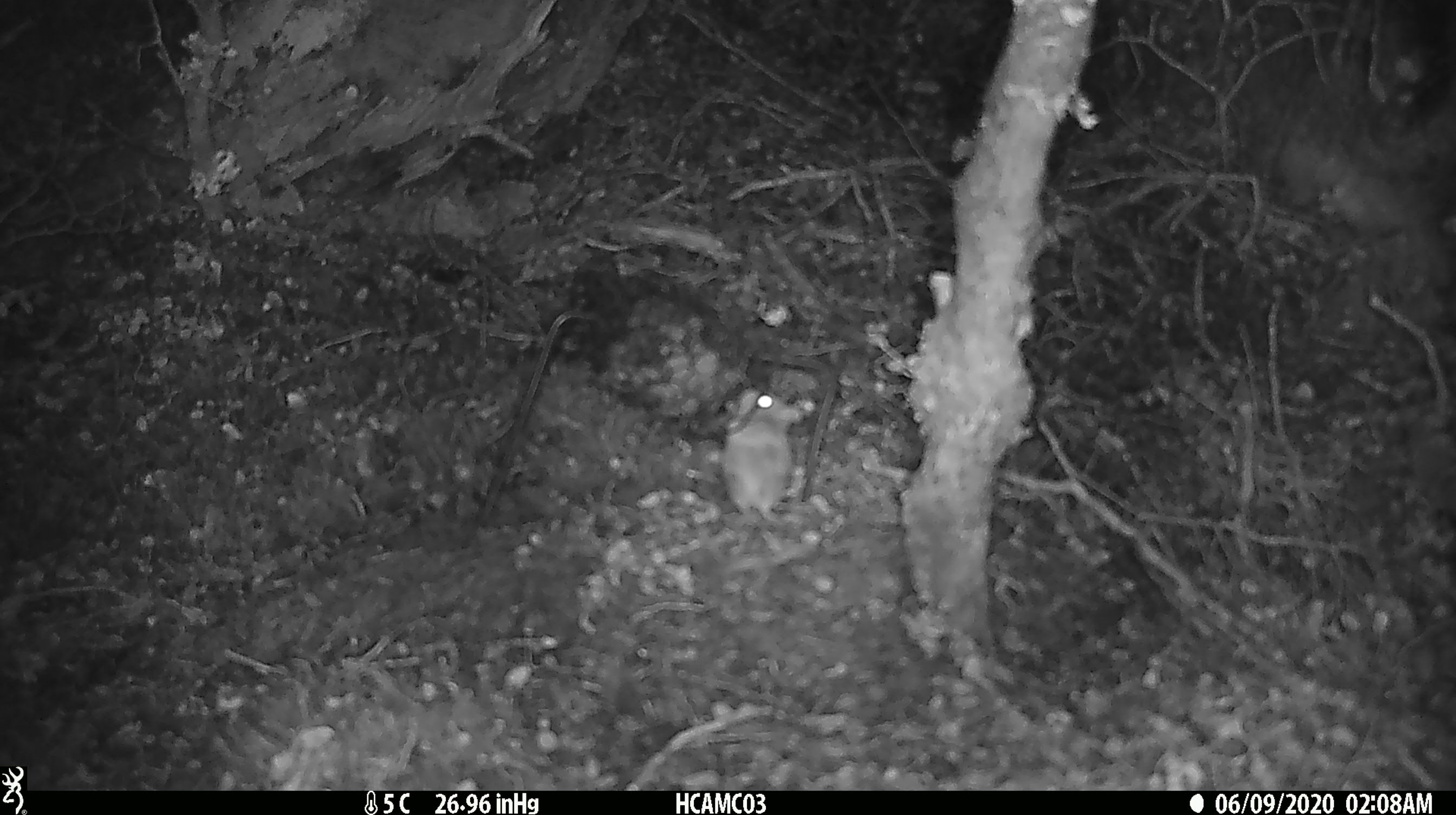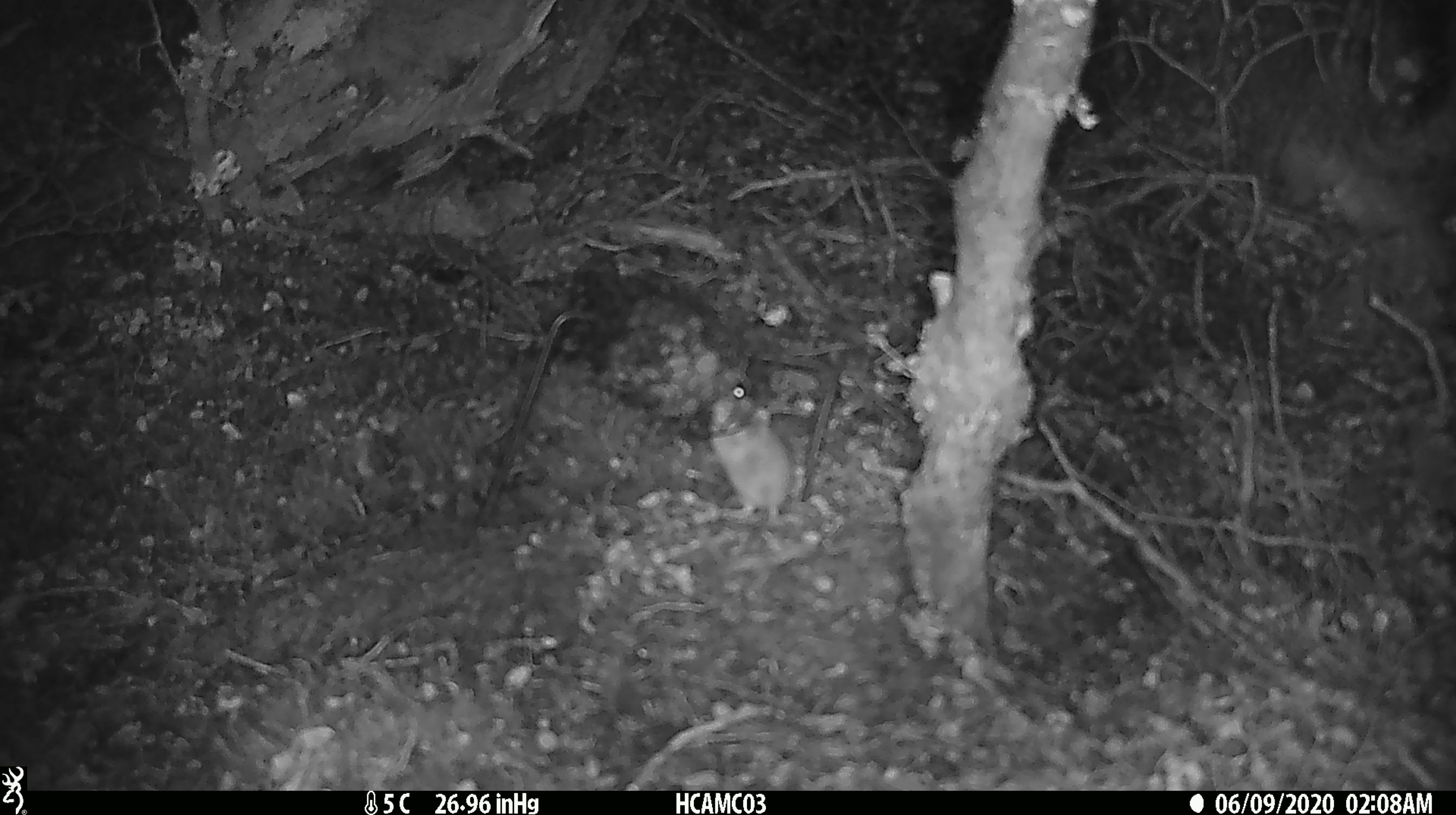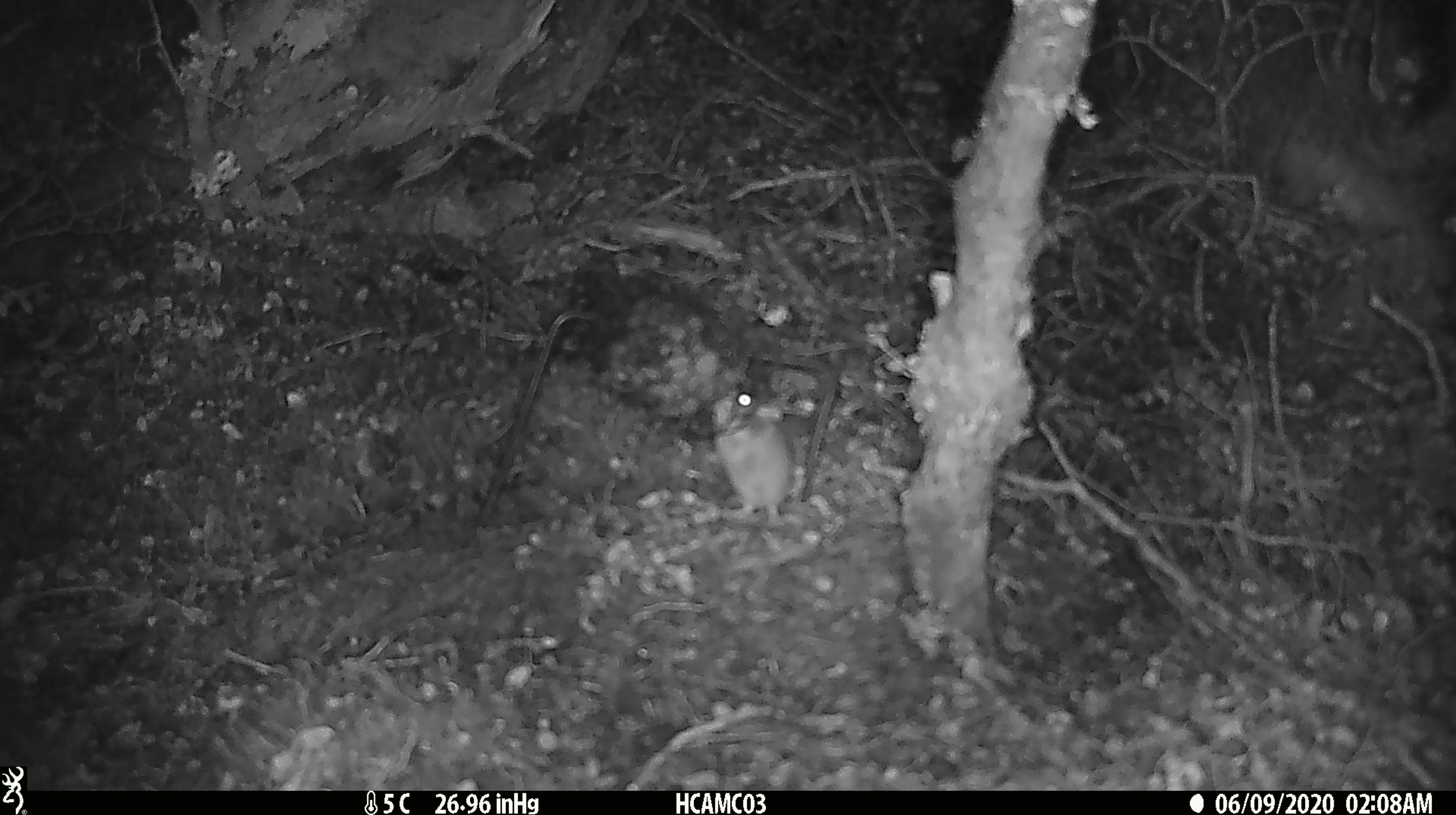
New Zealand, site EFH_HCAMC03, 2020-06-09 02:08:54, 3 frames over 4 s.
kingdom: Animalia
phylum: Chordata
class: Mammalia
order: Rodentia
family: Muridae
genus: Mus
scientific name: Mus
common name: mouse